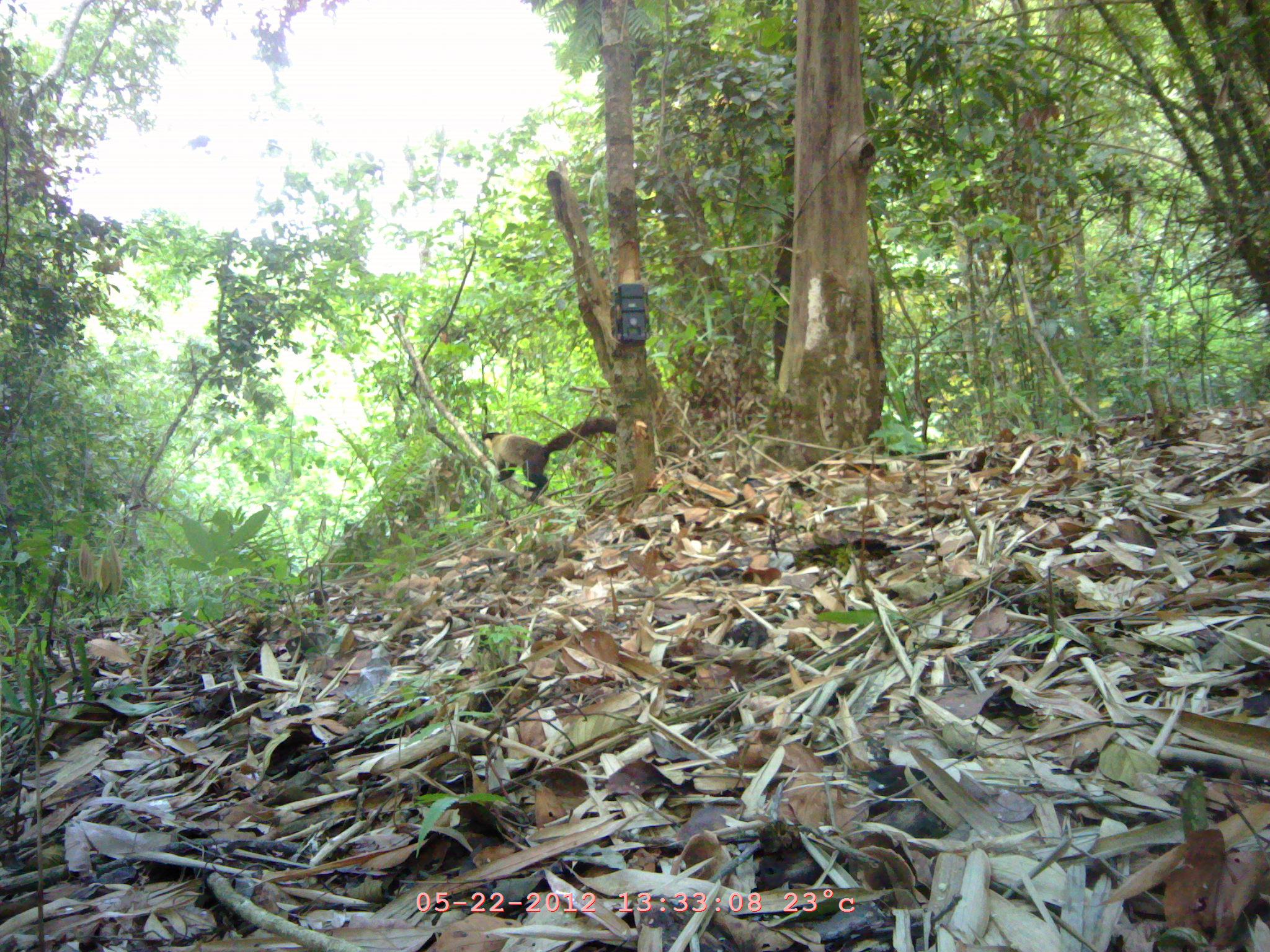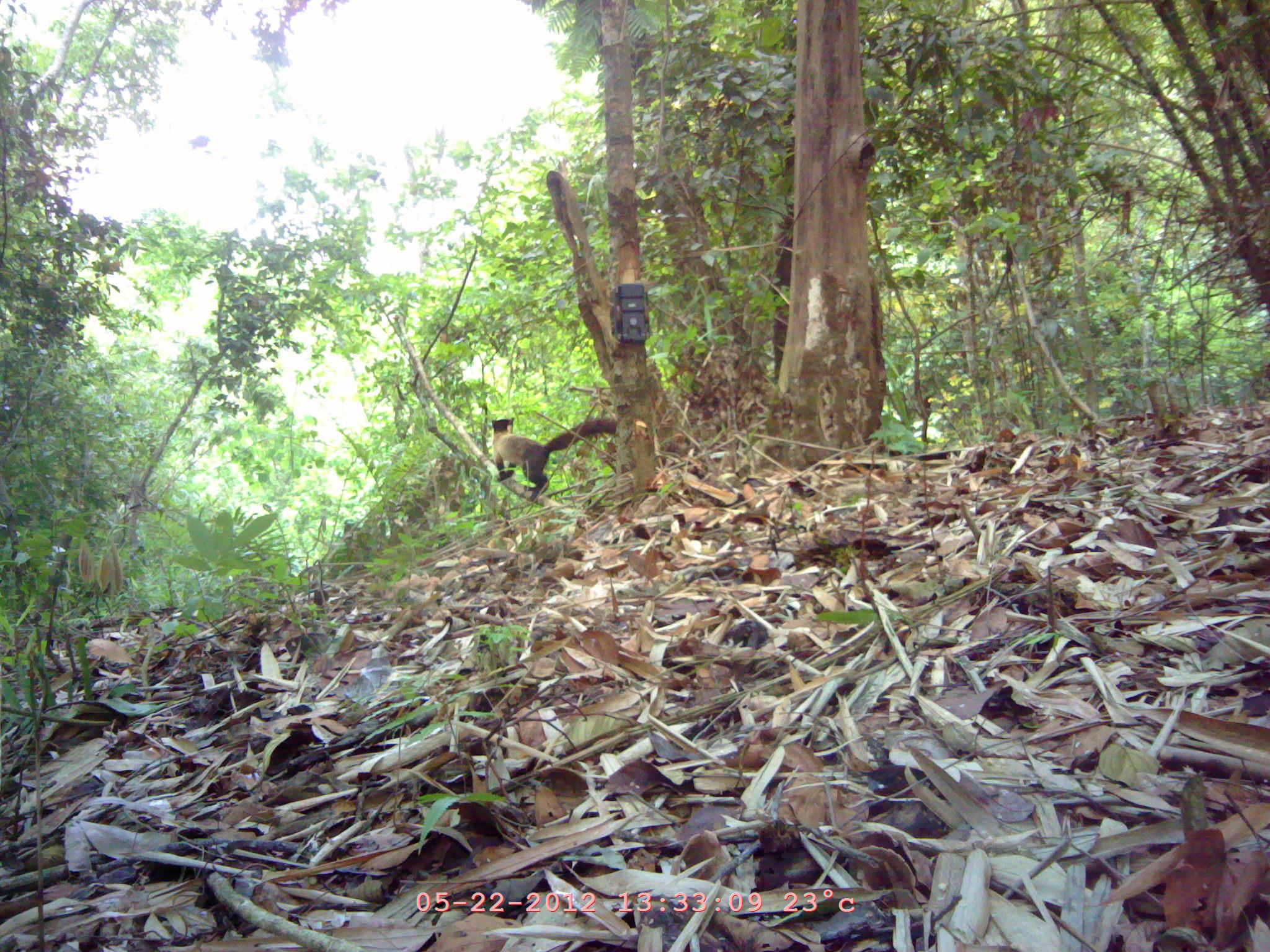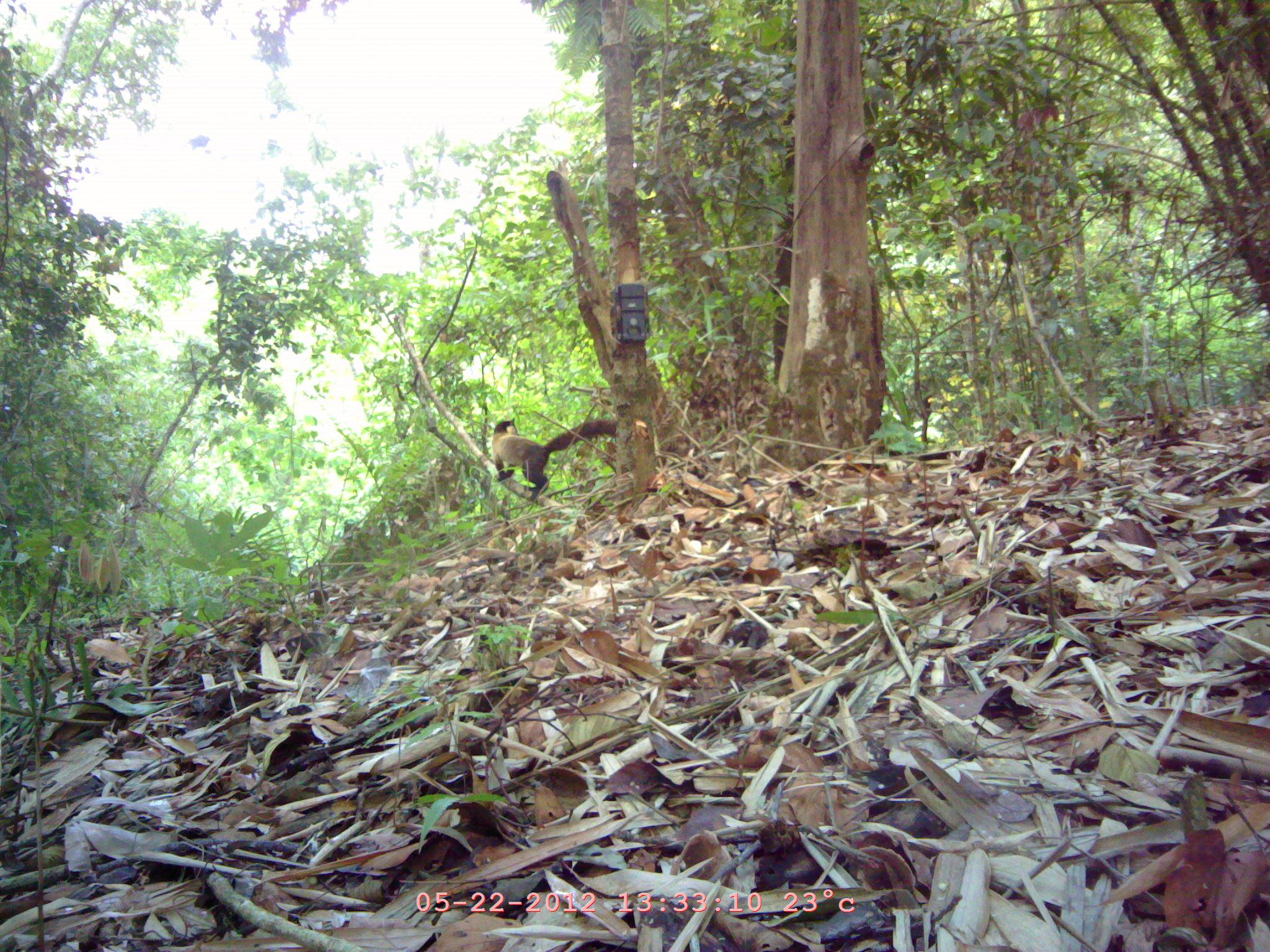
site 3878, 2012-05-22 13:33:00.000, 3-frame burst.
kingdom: Animalia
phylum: Chordata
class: Mammalia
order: Carnivora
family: Mustelidae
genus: Martes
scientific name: Martes flavigula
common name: yellow-throated marten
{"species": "Martes flavigula (yellow-throated marten)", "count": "1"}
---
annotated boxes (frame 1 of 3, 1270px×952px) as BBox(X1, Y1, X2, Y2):
martes flavigula: BBox(481, 416, 616, 500)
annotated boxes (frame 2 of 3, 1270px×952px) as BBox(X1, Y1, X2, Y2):
martes flavigula: BBox(489, 417, 617, 502)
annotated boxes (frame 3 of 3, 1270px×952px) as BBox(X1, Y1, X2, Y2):
martes flavigula: BBox(490, 417, 617, 500)